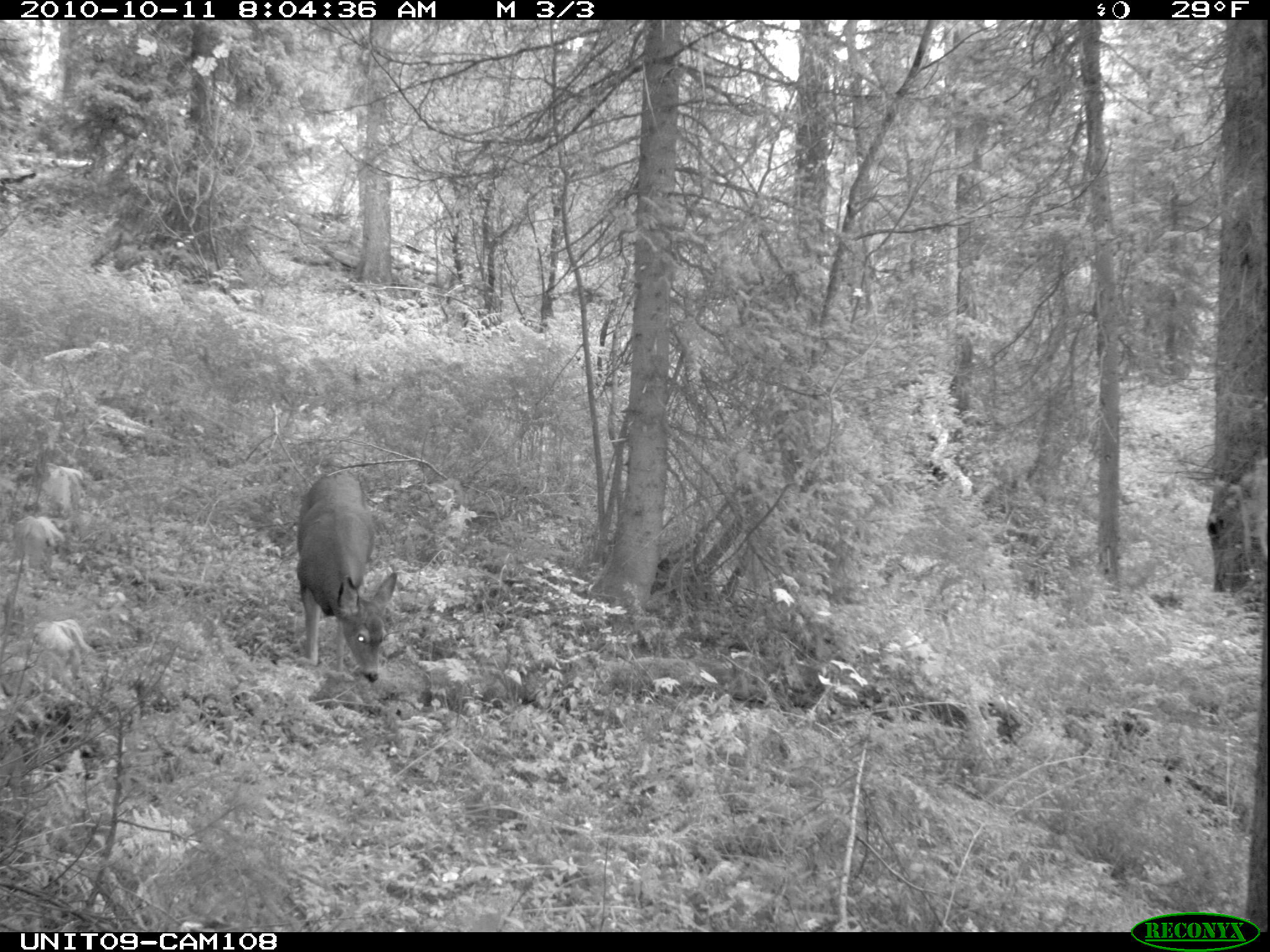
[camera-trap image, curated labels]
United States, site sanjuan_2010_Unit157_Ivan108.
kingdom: Animalia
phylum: Chordata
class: Mammalia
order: Artiodactyla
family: Cervidae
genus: Odocoileus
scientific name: Odocoileus hemionus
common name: mule deer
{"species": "Odocoileus hemionus (mule deer)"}